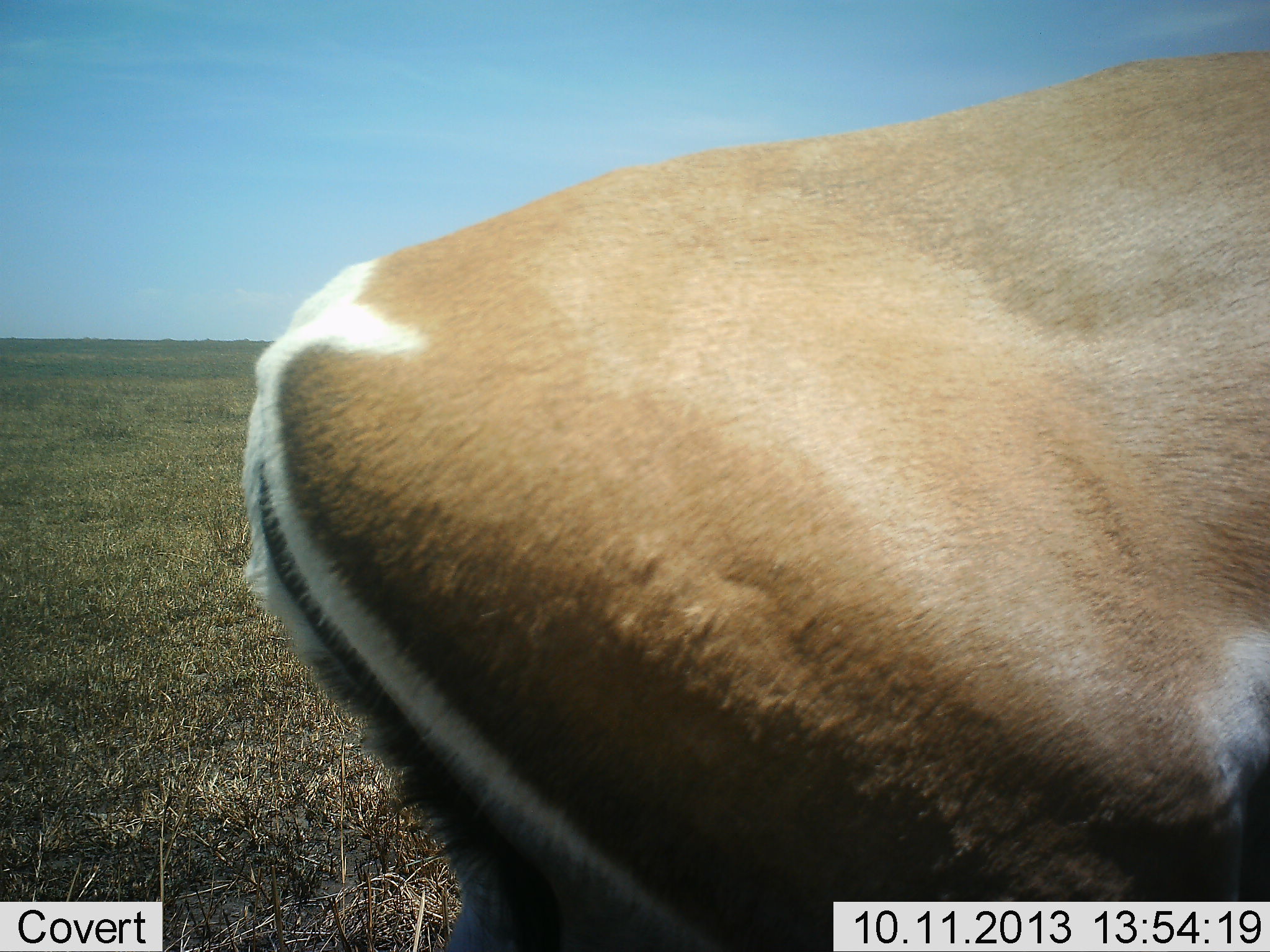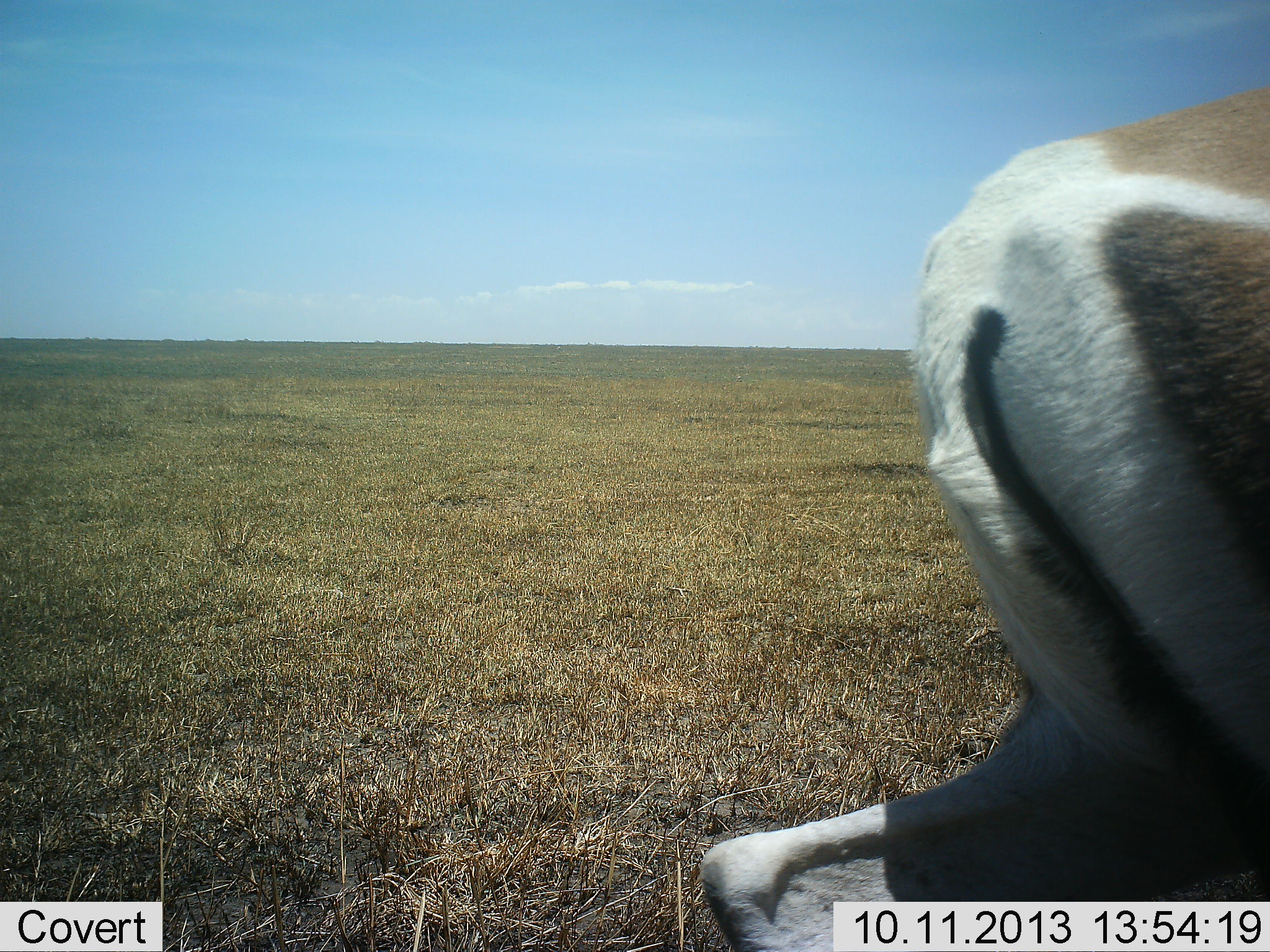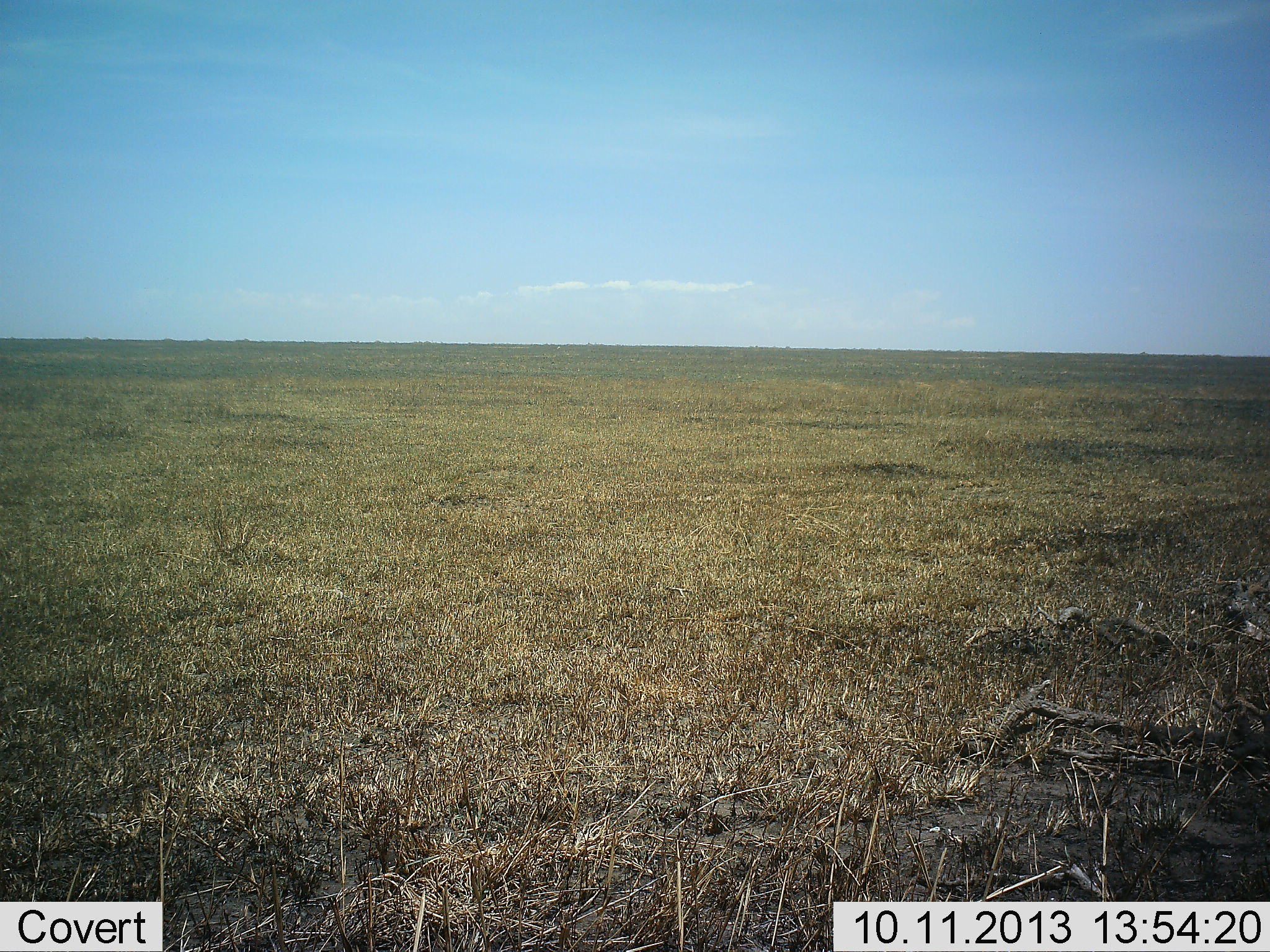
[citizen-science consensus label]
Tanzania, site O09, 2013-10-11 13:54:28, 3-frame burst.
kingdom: Animalia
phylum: Chordata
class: Mammalia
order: Artiodactyla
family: Bovidae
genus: Nanger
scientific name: Nanger granti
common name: grant's gazelle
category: gazellegrants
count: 1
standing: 0%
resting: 0%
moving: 100%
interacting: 0%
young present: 0%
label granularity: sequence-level